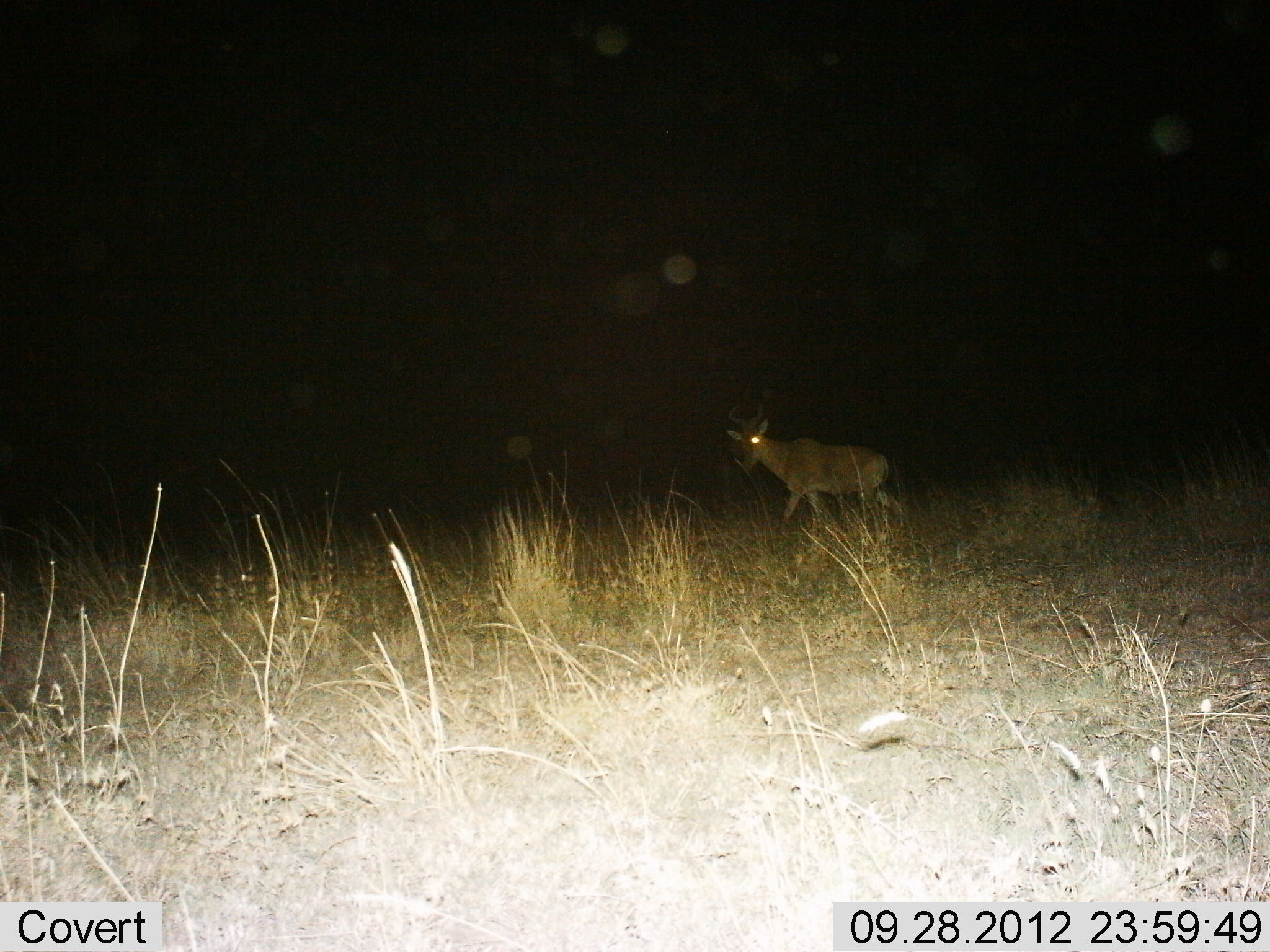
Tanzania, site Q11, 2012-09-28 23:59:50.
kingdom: Animalia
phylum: Chordata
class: Mammalia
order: Artiodactyla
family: Bovidae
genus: Alcelaphus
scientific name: Alcelaphus buselaphus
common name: hartebeest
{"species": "hartebeest (Alcelaphus buselaphus)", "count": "1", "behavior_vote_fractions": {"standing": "20%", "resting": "0%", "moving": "80%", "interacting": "0%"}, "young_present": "0%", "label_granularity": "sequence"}